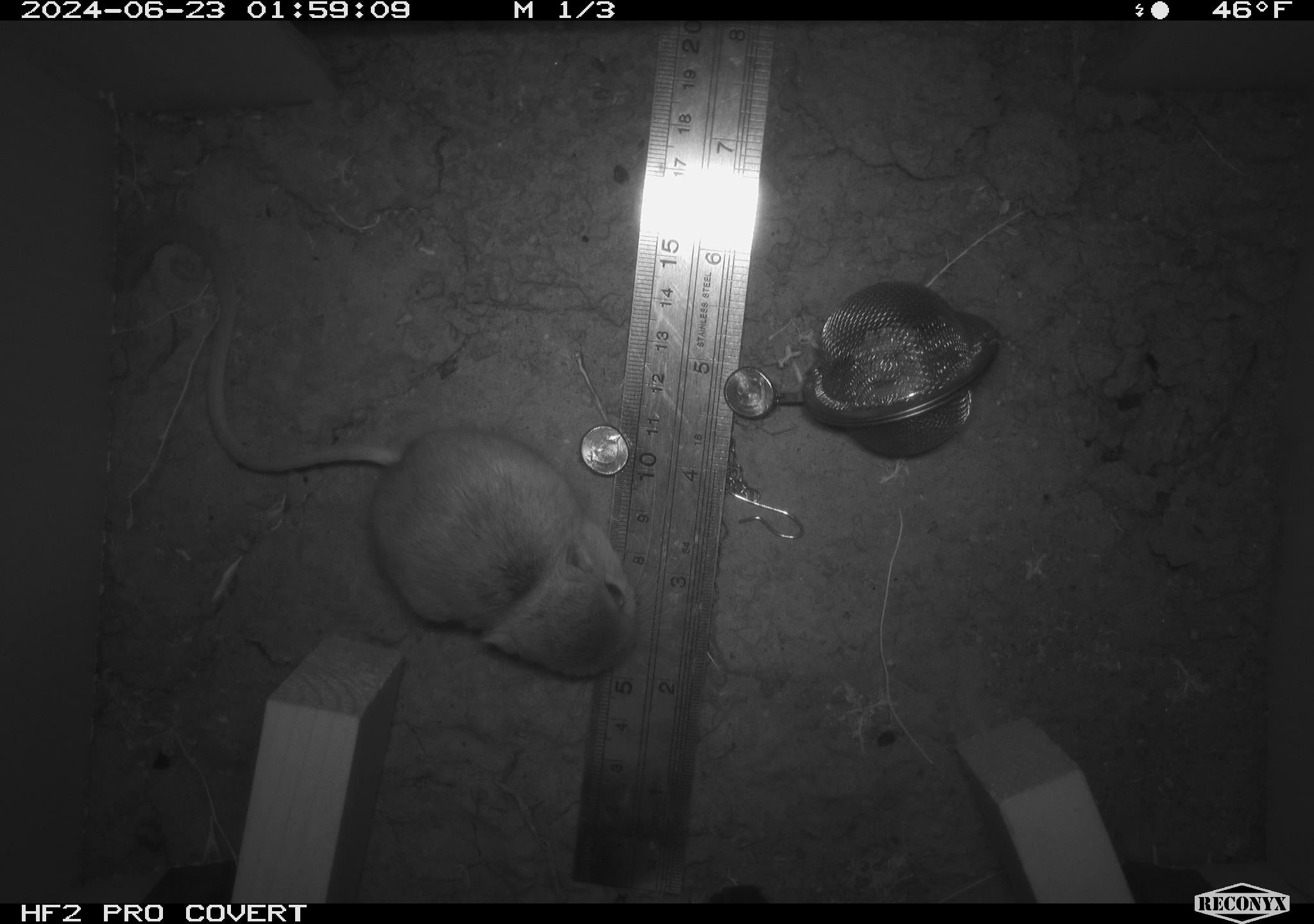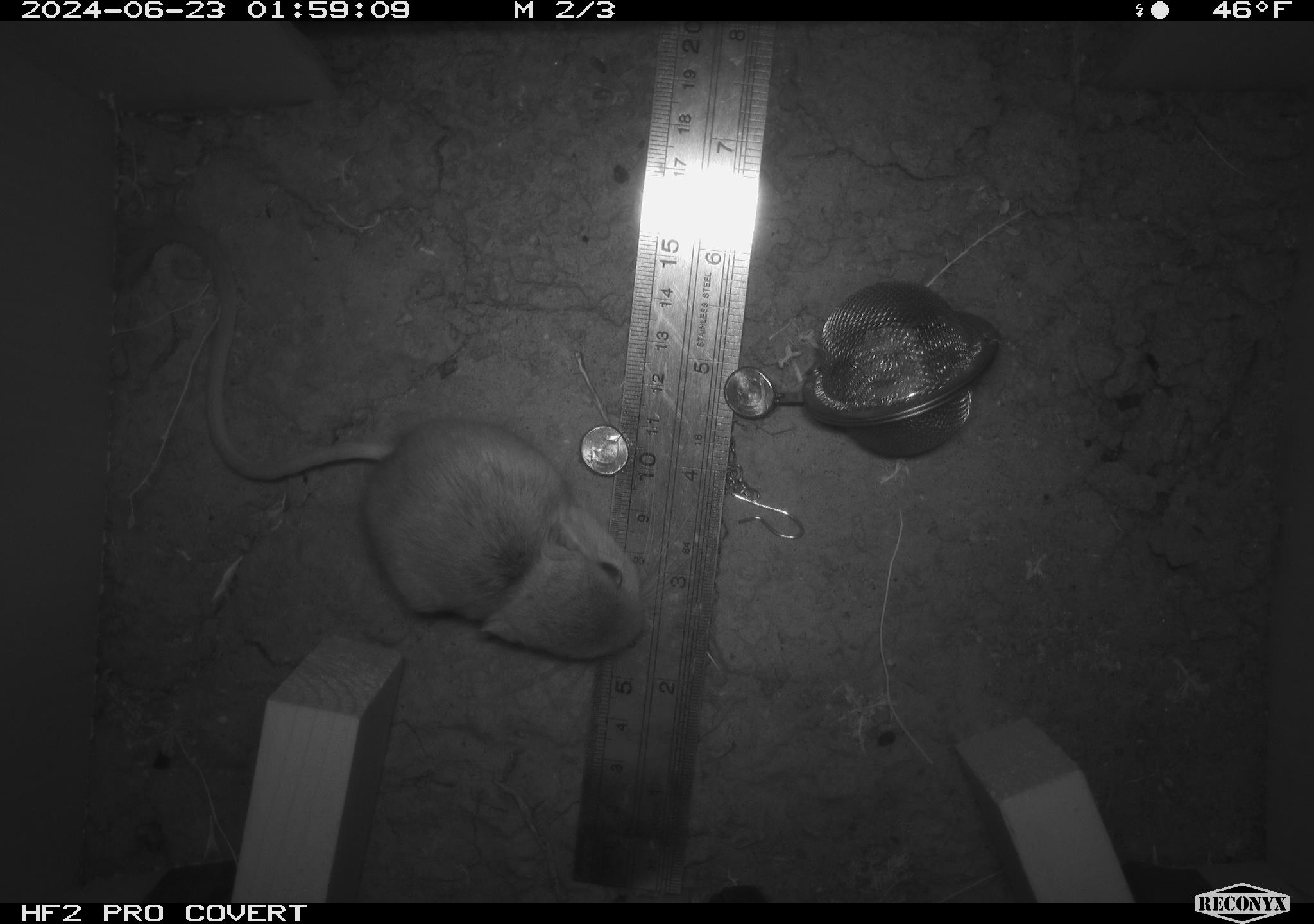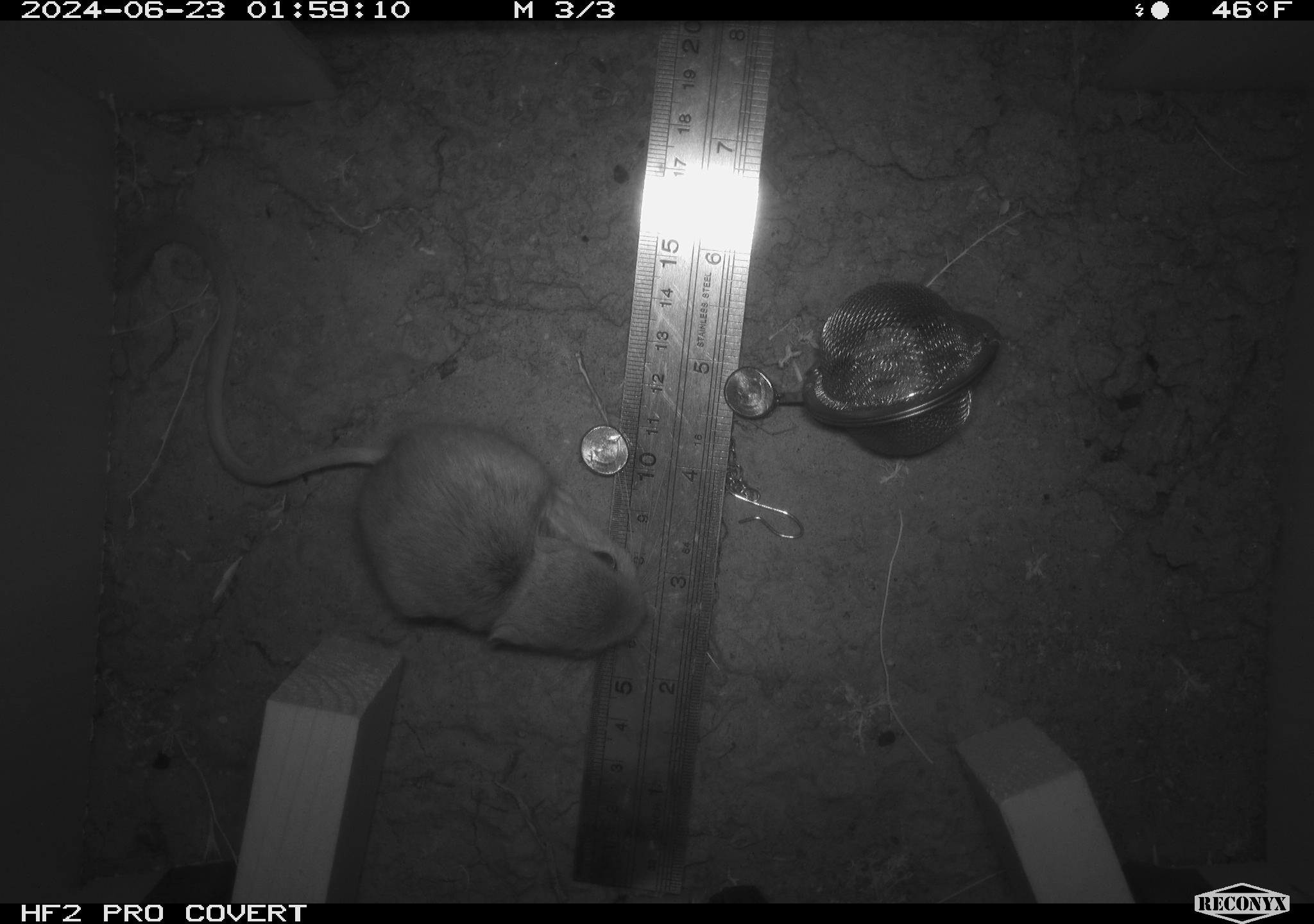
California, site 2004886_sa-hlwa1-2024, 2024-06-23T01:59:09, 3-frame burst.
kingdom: Animalia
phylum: Chordata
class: Mammalia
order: Rodentia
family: Heteromyidae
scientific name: Heteromyidae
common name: kangaroo rats and pocket mice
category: heteromyidae family